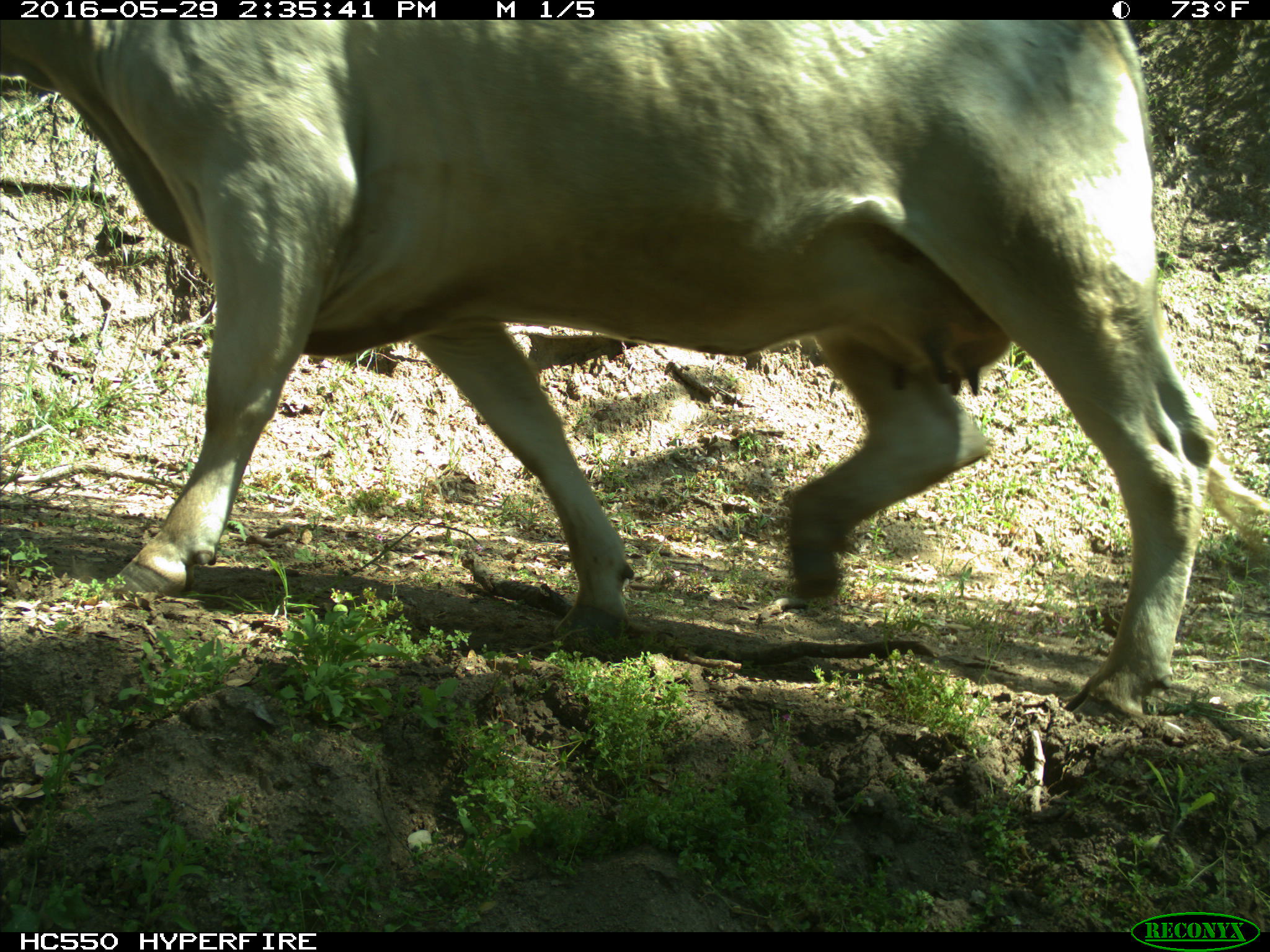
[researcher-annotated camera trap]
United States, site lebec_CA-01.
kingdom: Animalia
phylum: Chordata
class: Mammalia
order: Artiodactyla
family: Bovidae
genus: Bos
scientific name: Bos taurus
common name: domestic cow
Bos taurus (domestic cow).